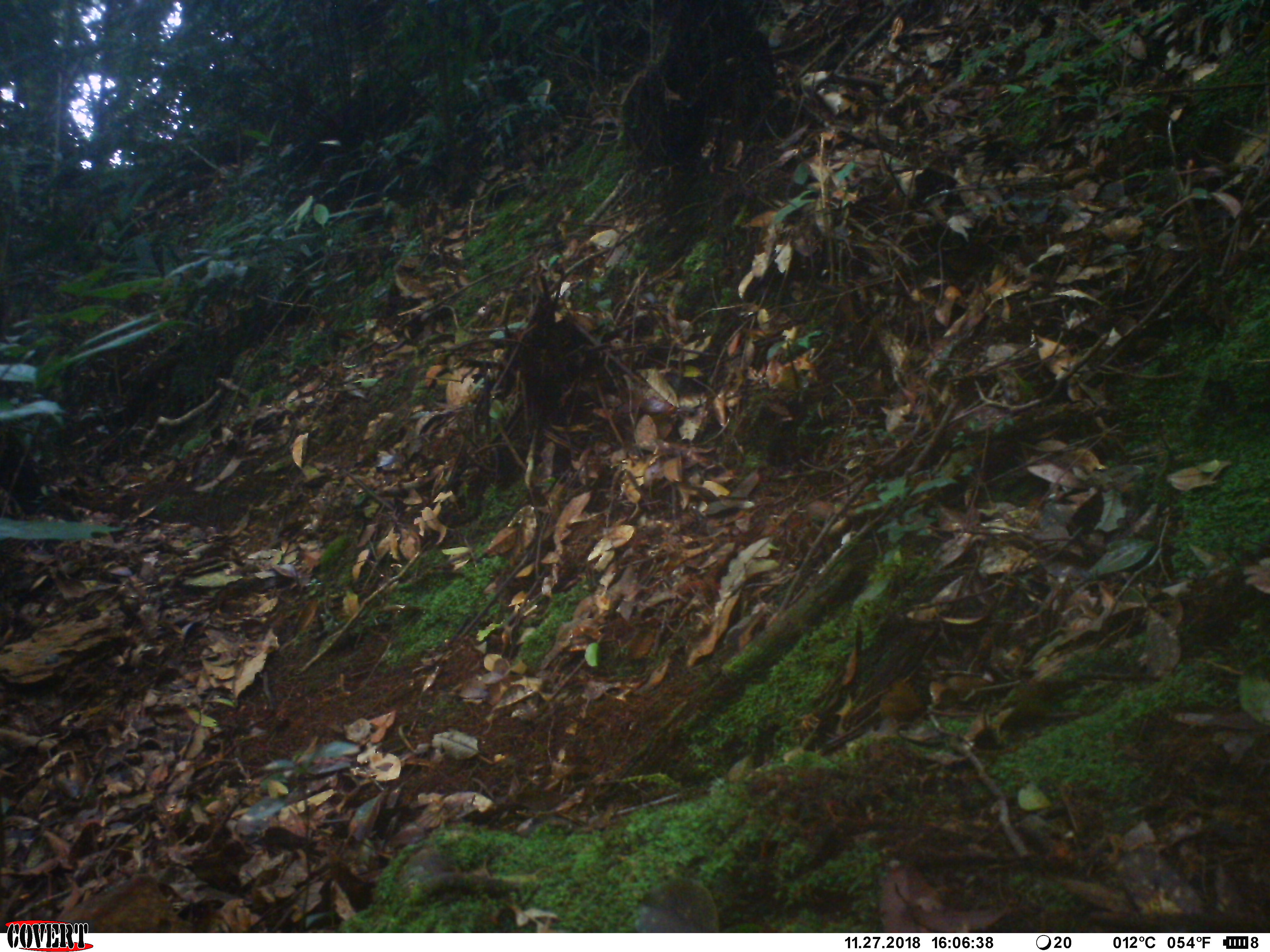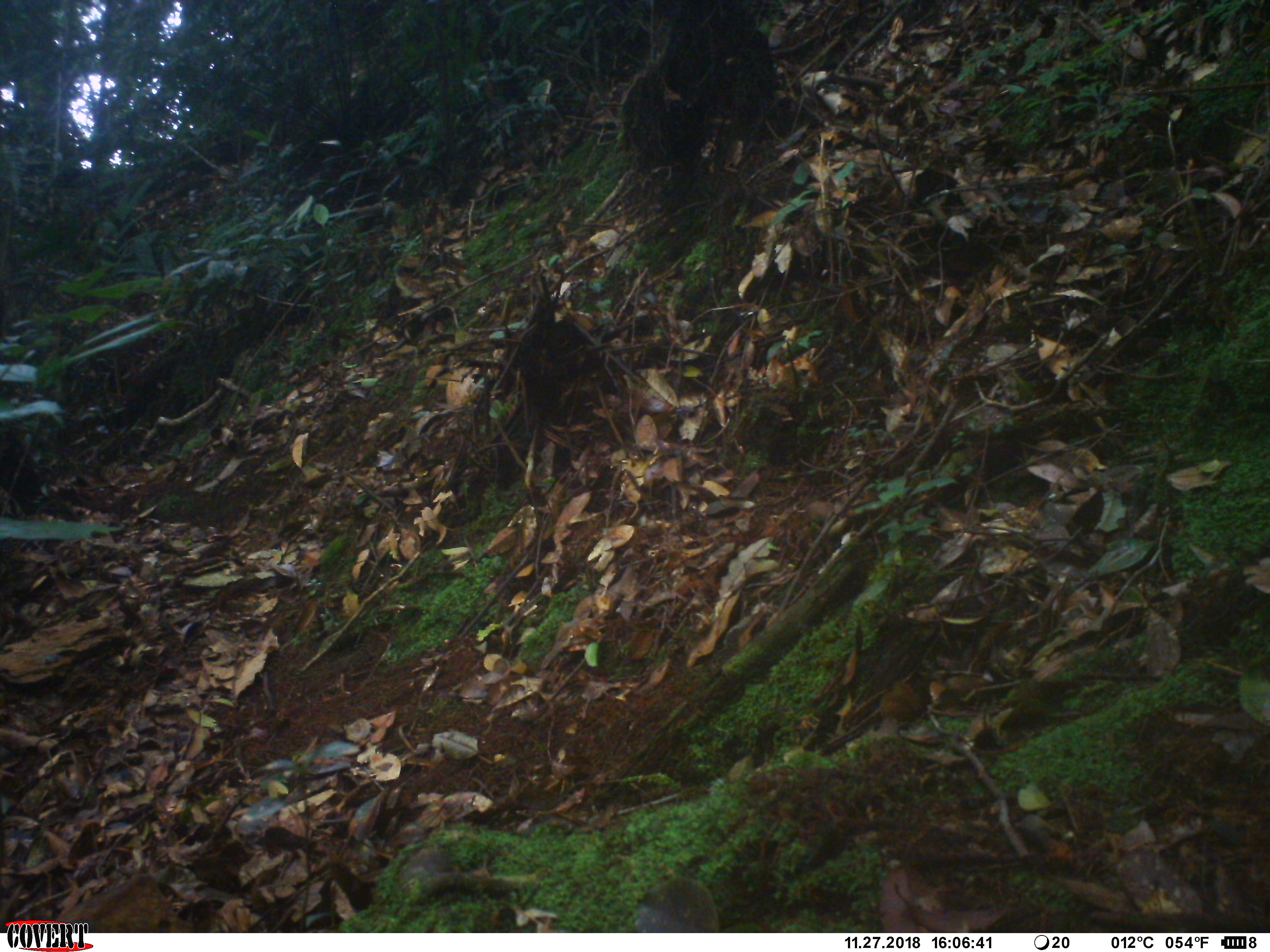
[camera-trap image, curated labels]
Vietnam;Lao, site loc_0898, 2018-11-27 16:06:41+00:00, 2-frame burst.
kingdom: Animalia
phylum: Chordata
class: Mammalia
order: Artiodactyla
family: Cervidae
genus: Muntiacus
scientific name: Muntiacus rooseveltorum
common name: roosevelt's muntjac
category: roosevelts muntjac group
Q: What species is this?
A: Roosevelts muntjac group (roosevelt's muntjac) (Muntiacus rooseveltorum).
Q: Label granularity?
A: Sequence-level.